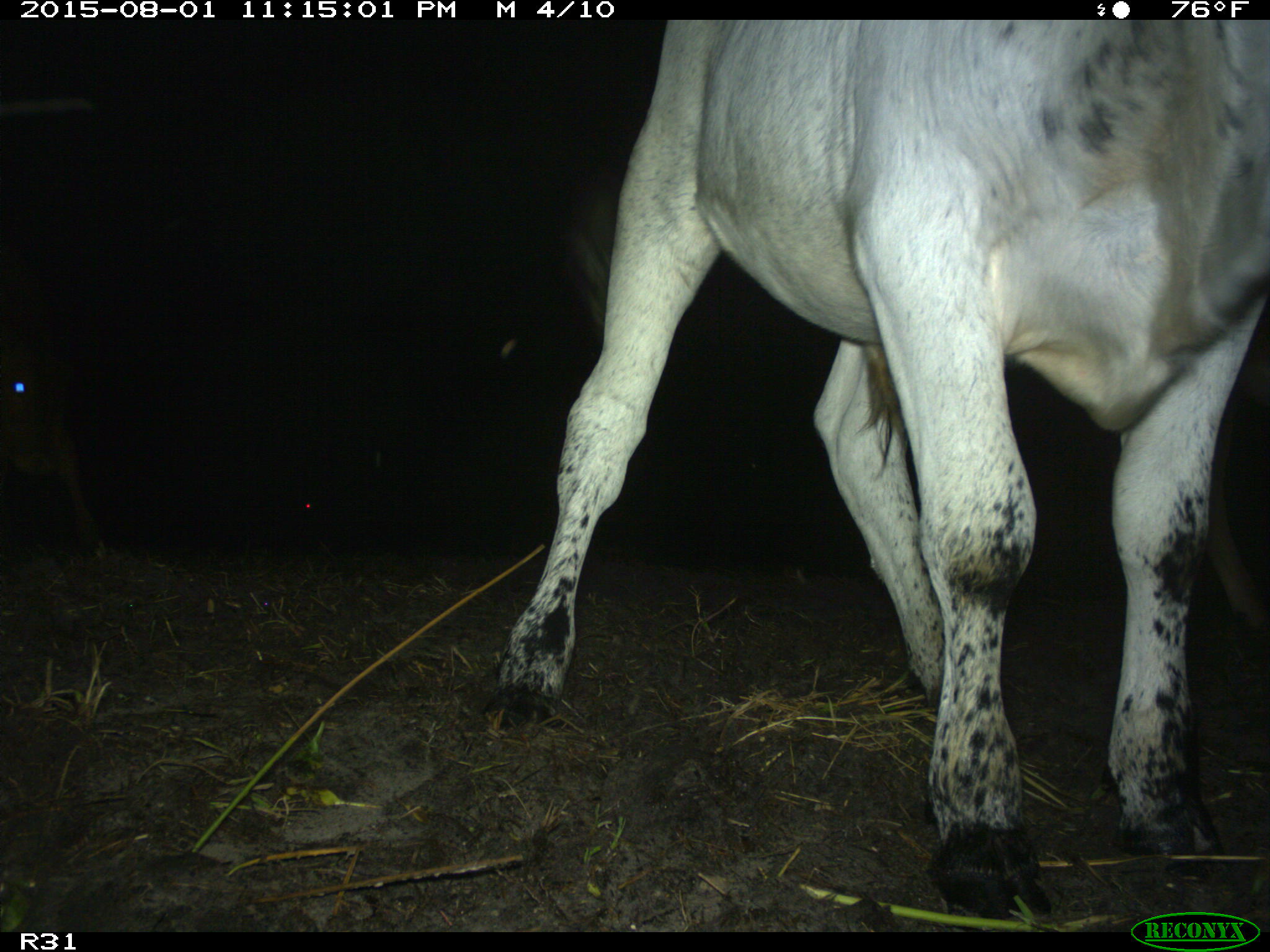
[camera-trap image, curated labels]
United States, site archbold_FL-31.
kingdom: Animalia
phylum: Chordata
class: Mammalia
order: Artiodactyla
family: Bovidae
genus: Bos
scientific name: Bos taurus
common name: domestic cow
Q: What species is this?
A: Bos taurus (domestic cow).